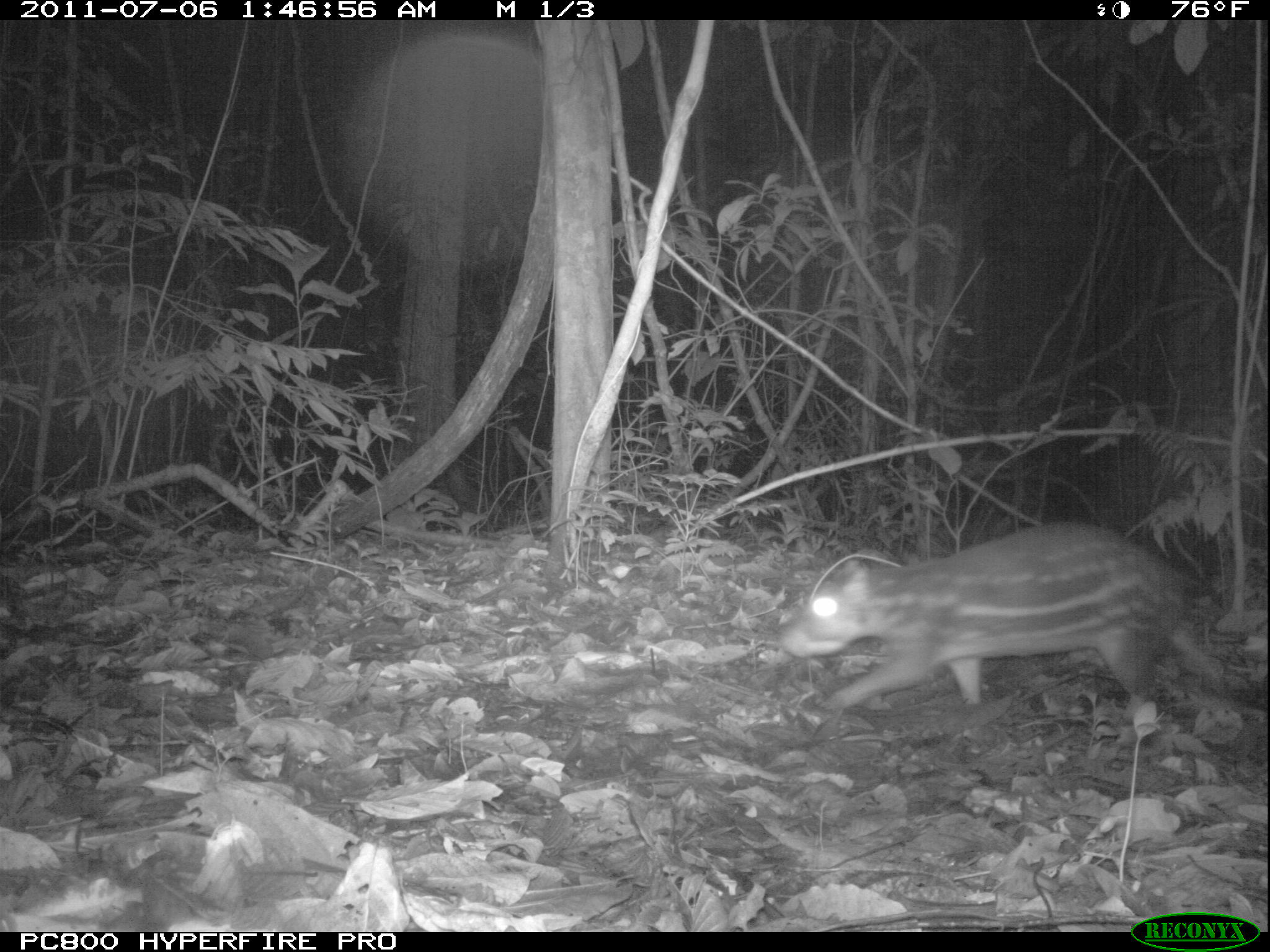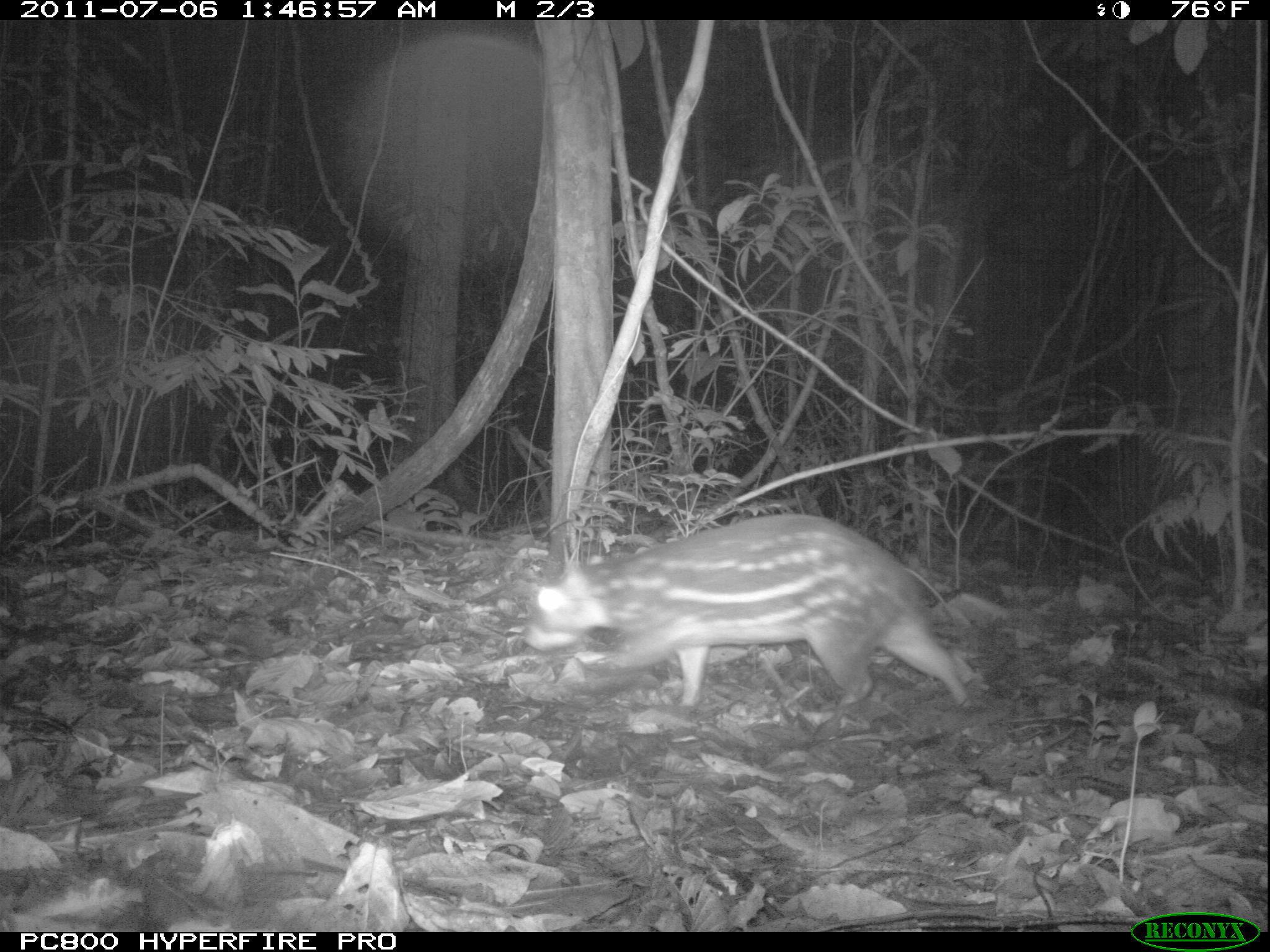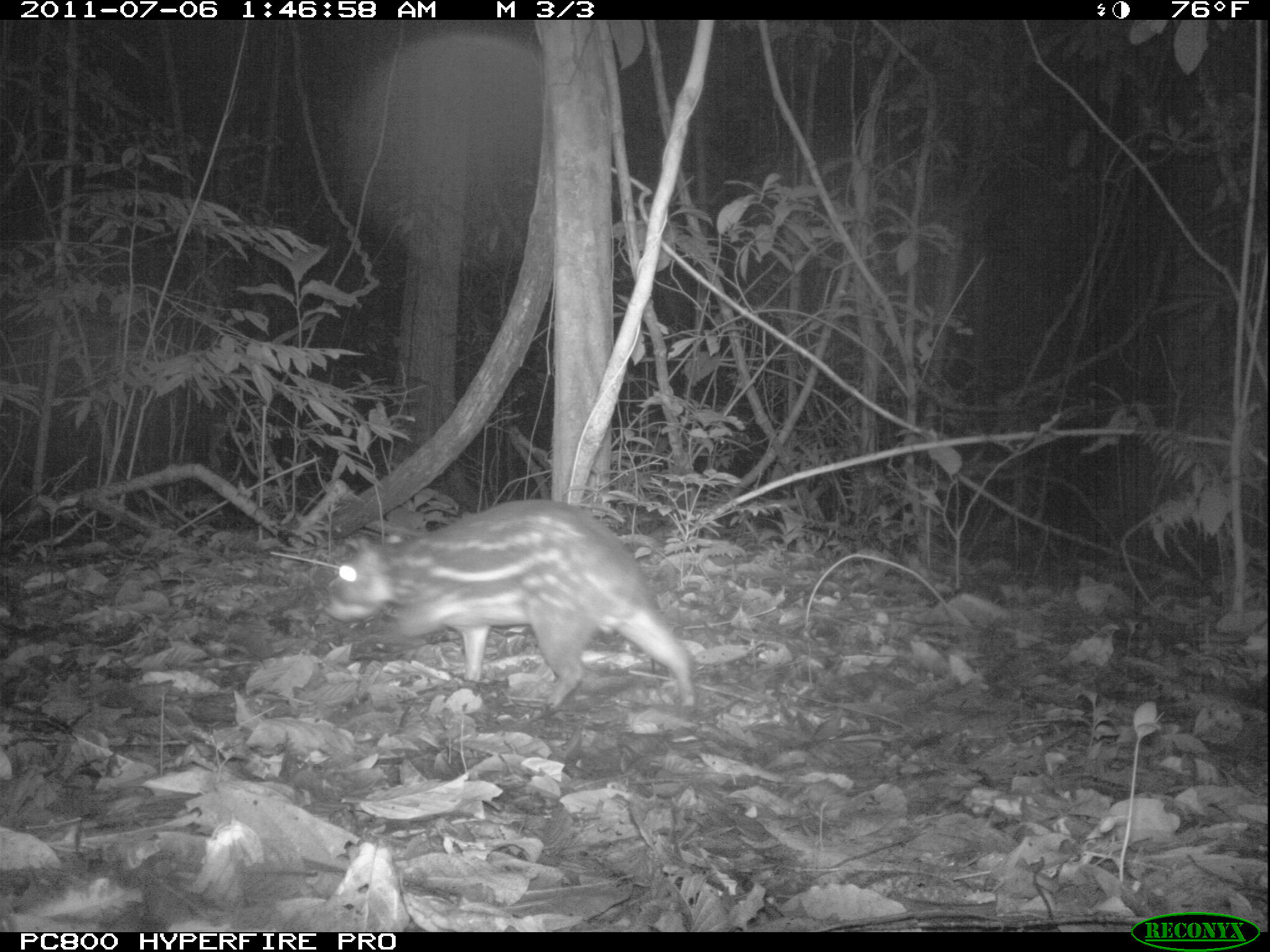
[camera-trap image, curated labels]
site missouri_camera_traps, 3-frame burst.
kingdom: Animalia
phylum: Chordata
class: Mammalia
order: Rodentia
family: Cuniculidae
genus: Cuniculus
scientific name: Cuniculus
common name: paca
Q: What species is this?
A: Paca (Cuniculus).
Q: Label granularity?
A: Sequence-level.